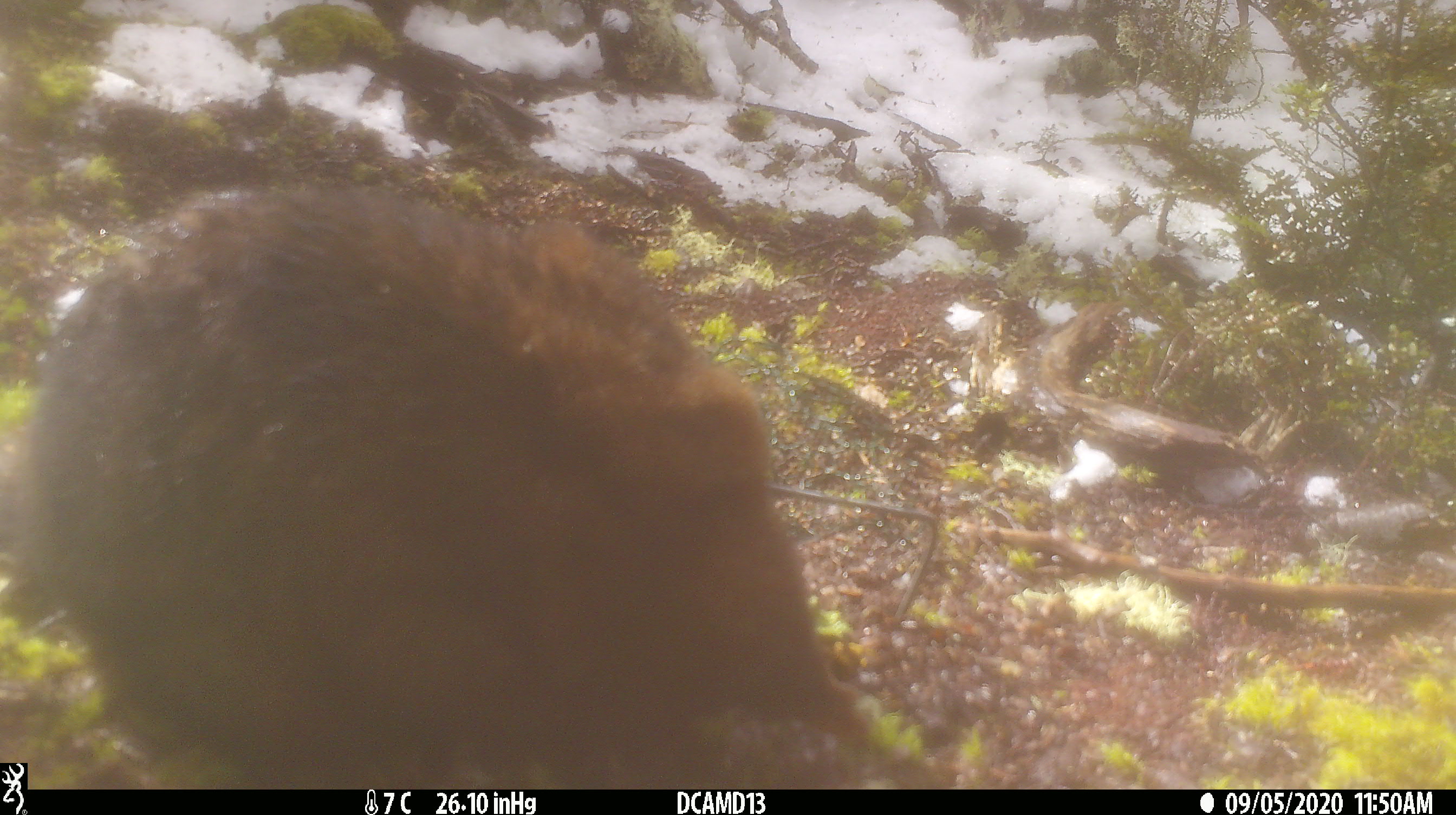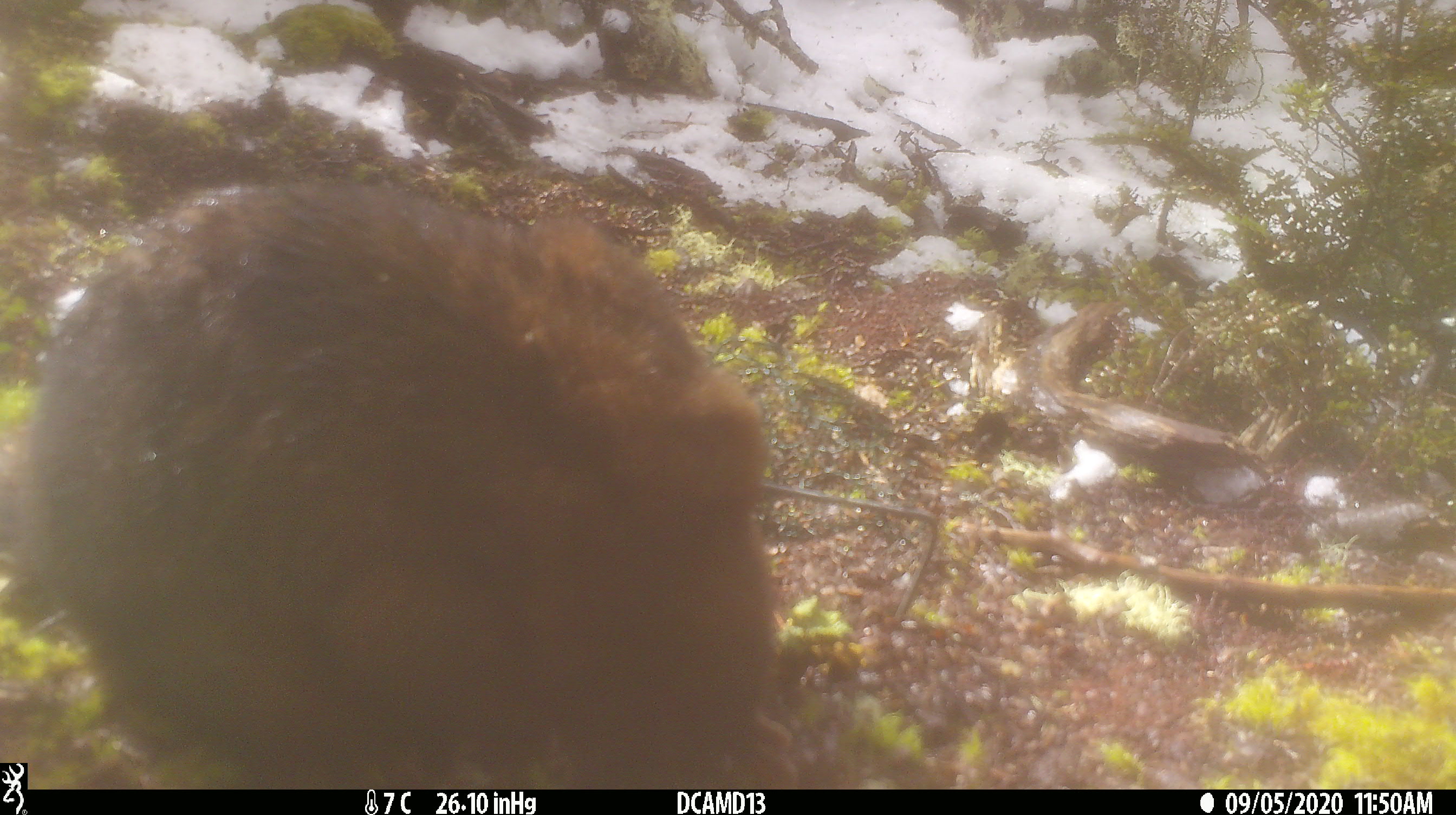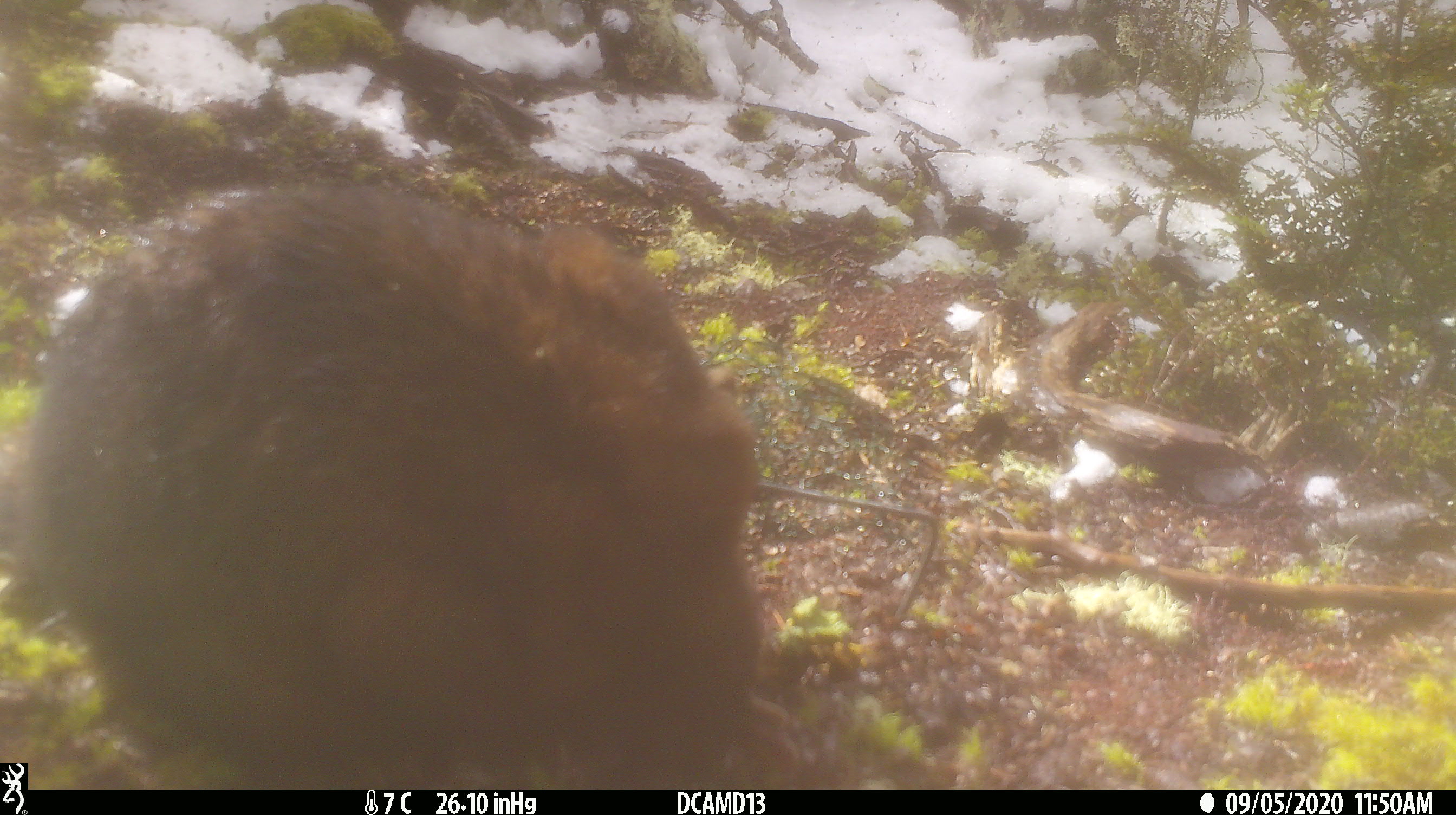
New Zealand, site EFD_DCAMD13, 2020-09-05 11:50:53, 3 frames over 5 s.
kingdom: Animalia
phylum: Chordata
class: Mammalia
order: Diprotodontia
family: Phalangeridae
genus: Trichosurus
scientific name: Trichosurus vulpecula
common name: common brushtail possum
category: possum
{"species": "possum (common brushtail possum) (Trichosurus vulpecula)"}